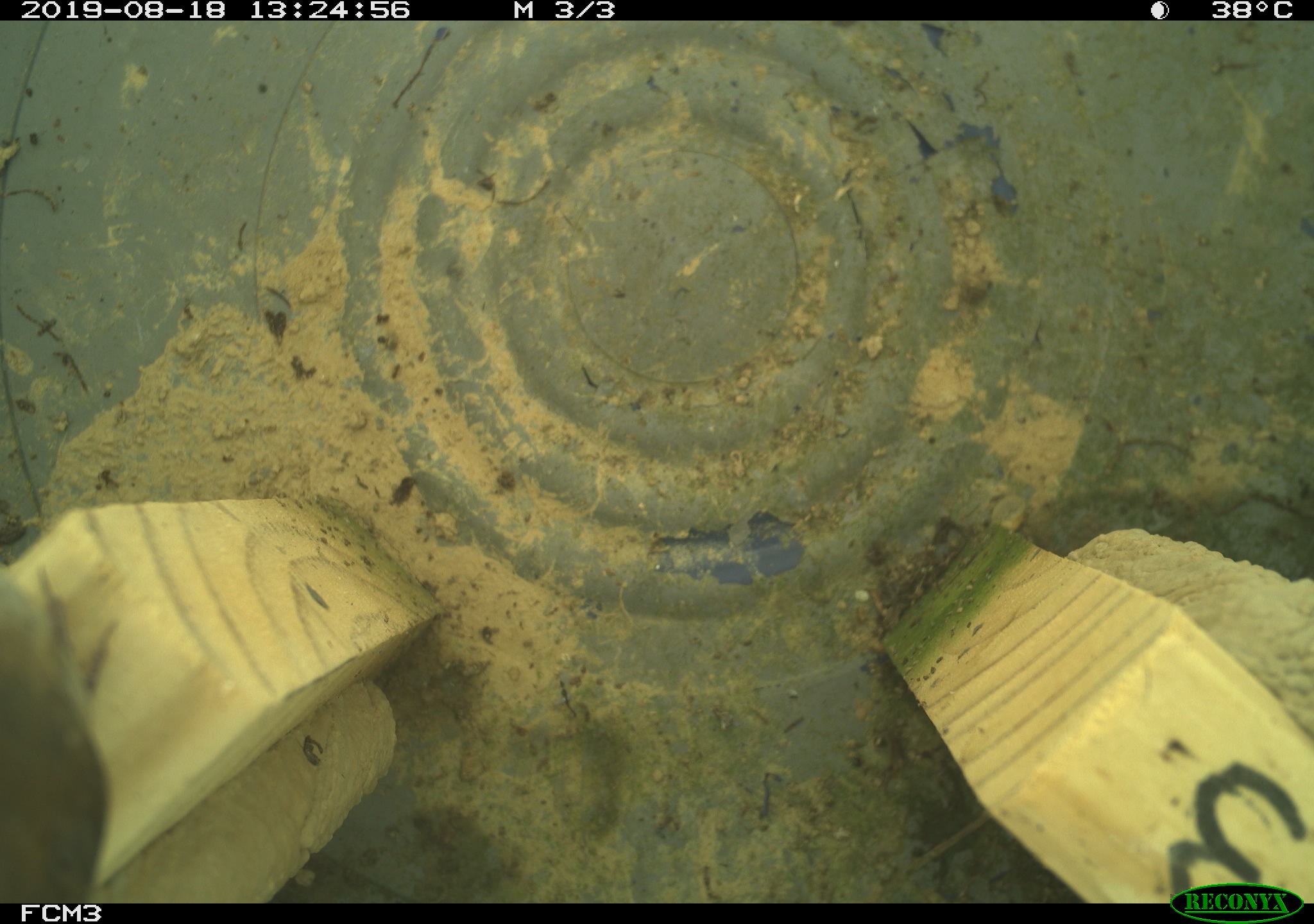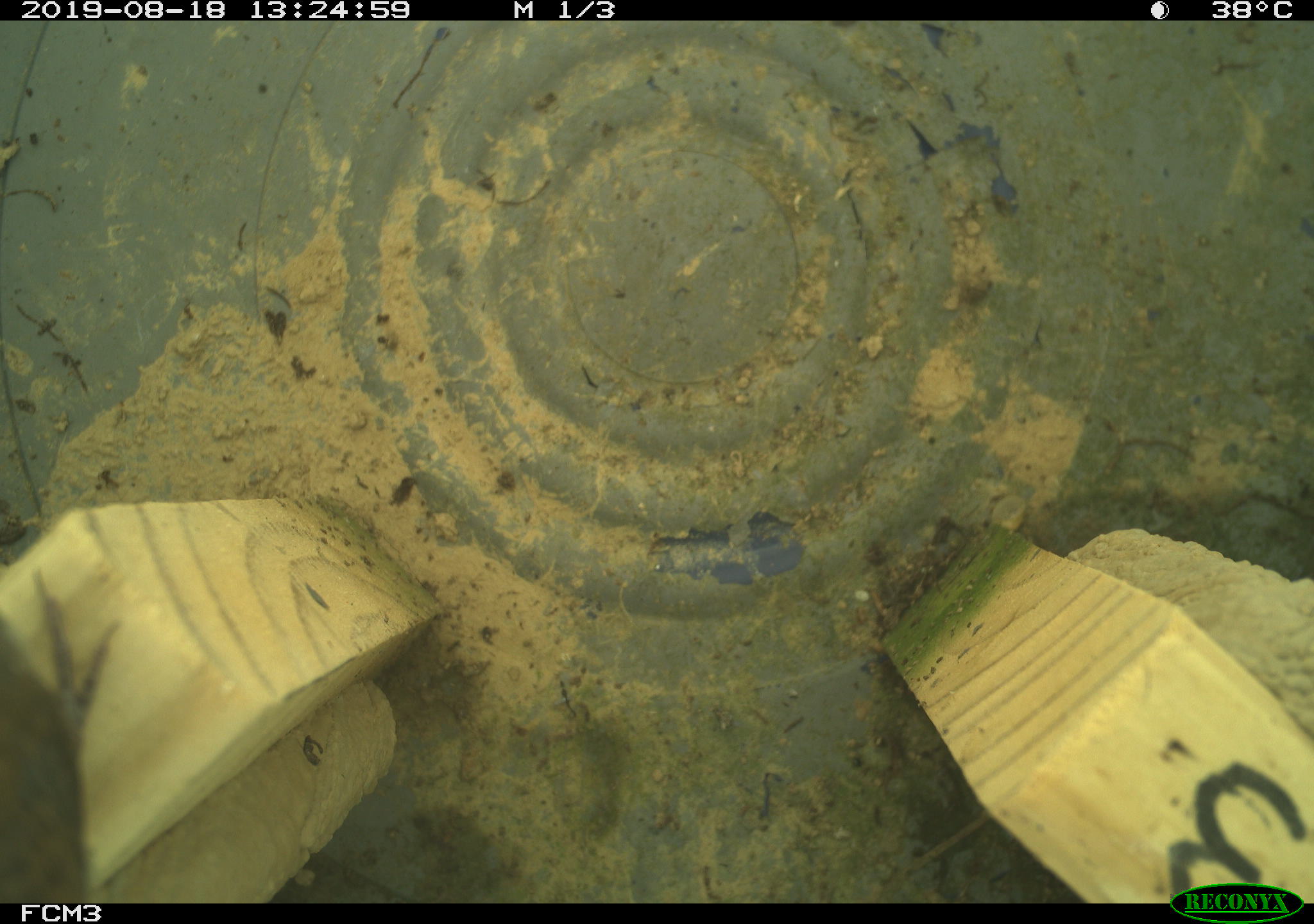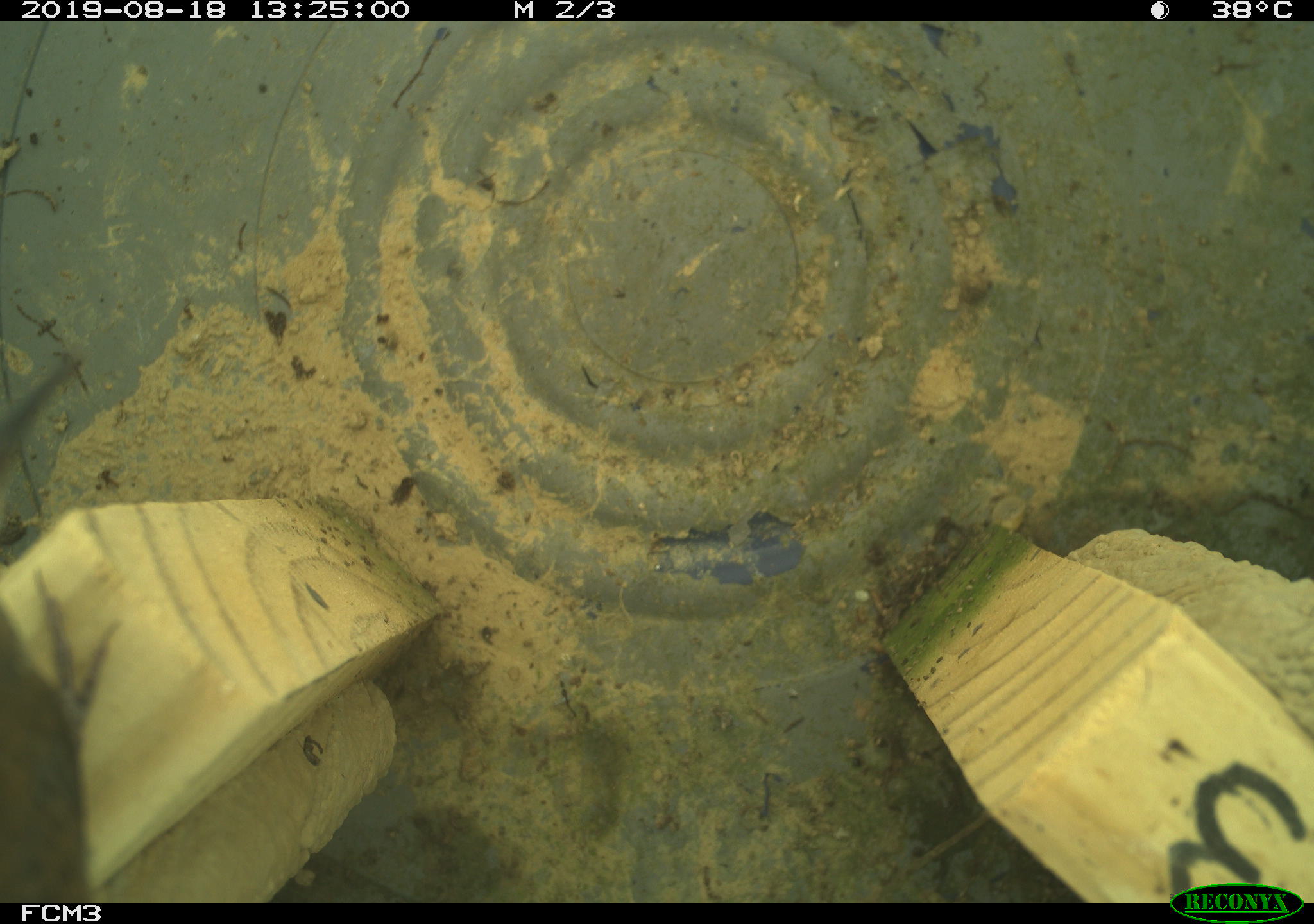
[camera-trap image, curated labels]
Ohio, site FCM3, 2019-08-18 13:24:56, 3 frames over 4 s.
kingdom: Animalia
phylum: Chordata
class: Aves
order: Passeriformes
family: Troglodytidae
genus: Troglodytes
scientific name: Troglodytes aedon aedon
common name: northern house wren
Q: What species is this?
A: Northern house wren (Troglodytes aedon aedon).